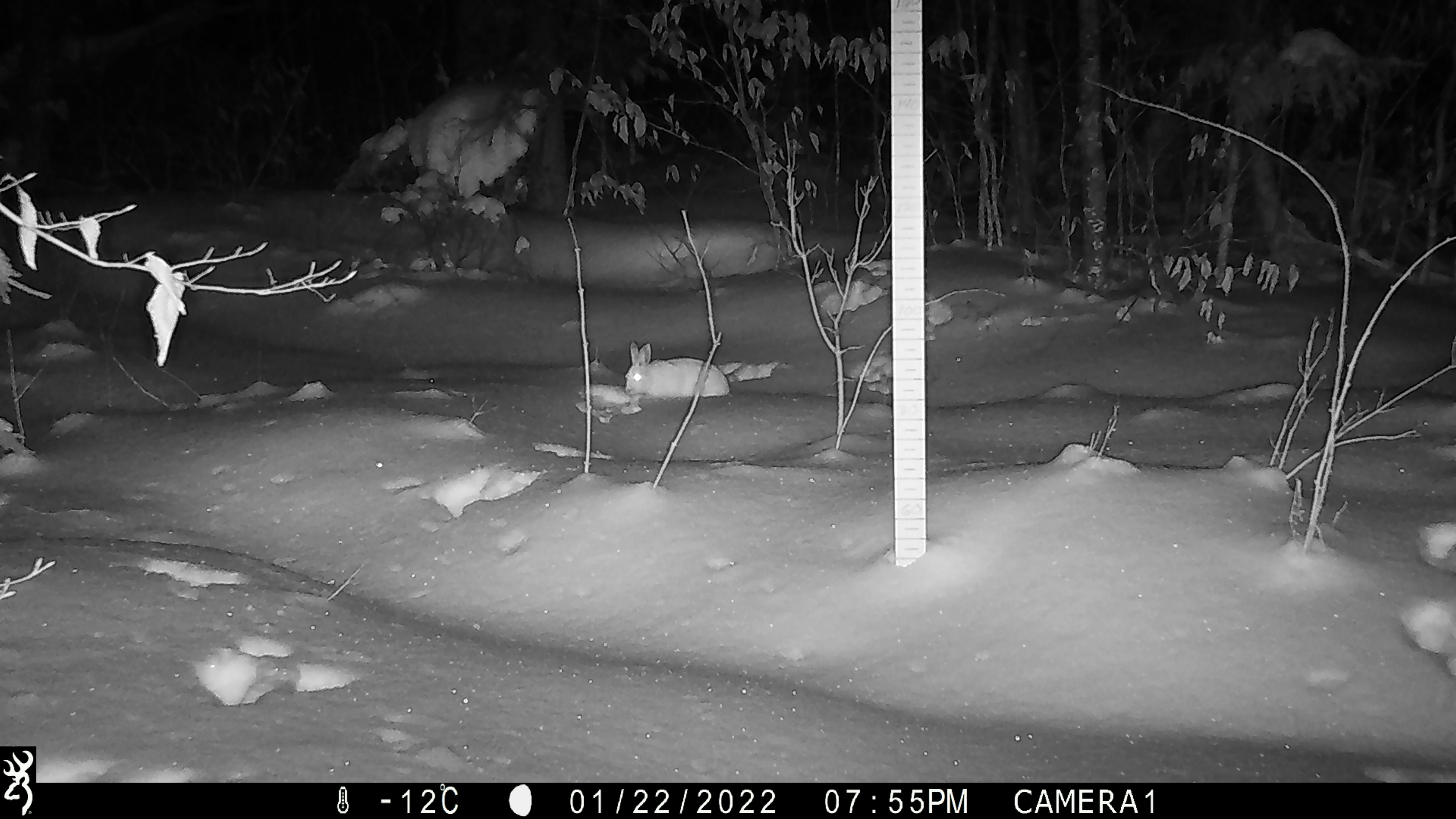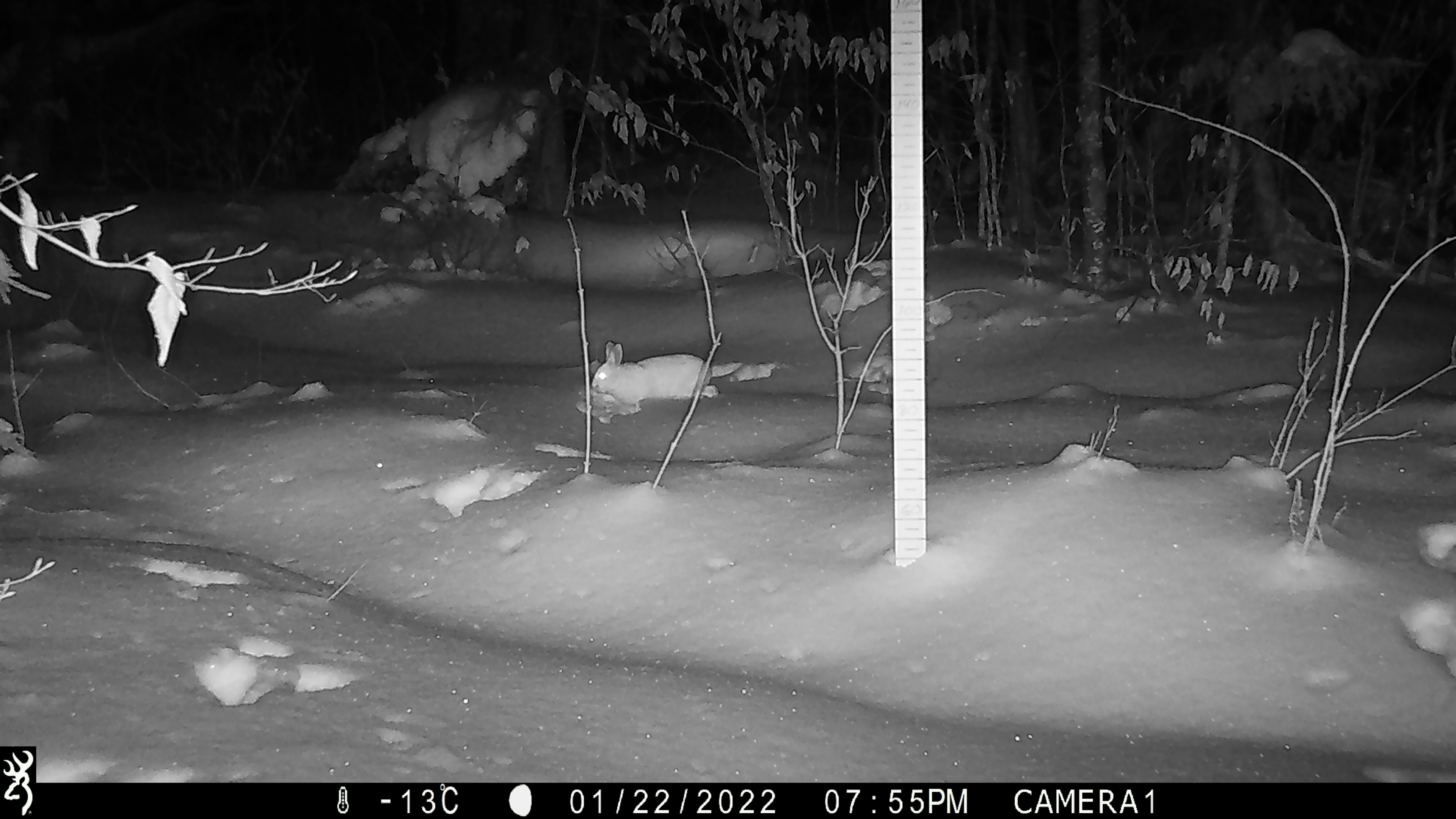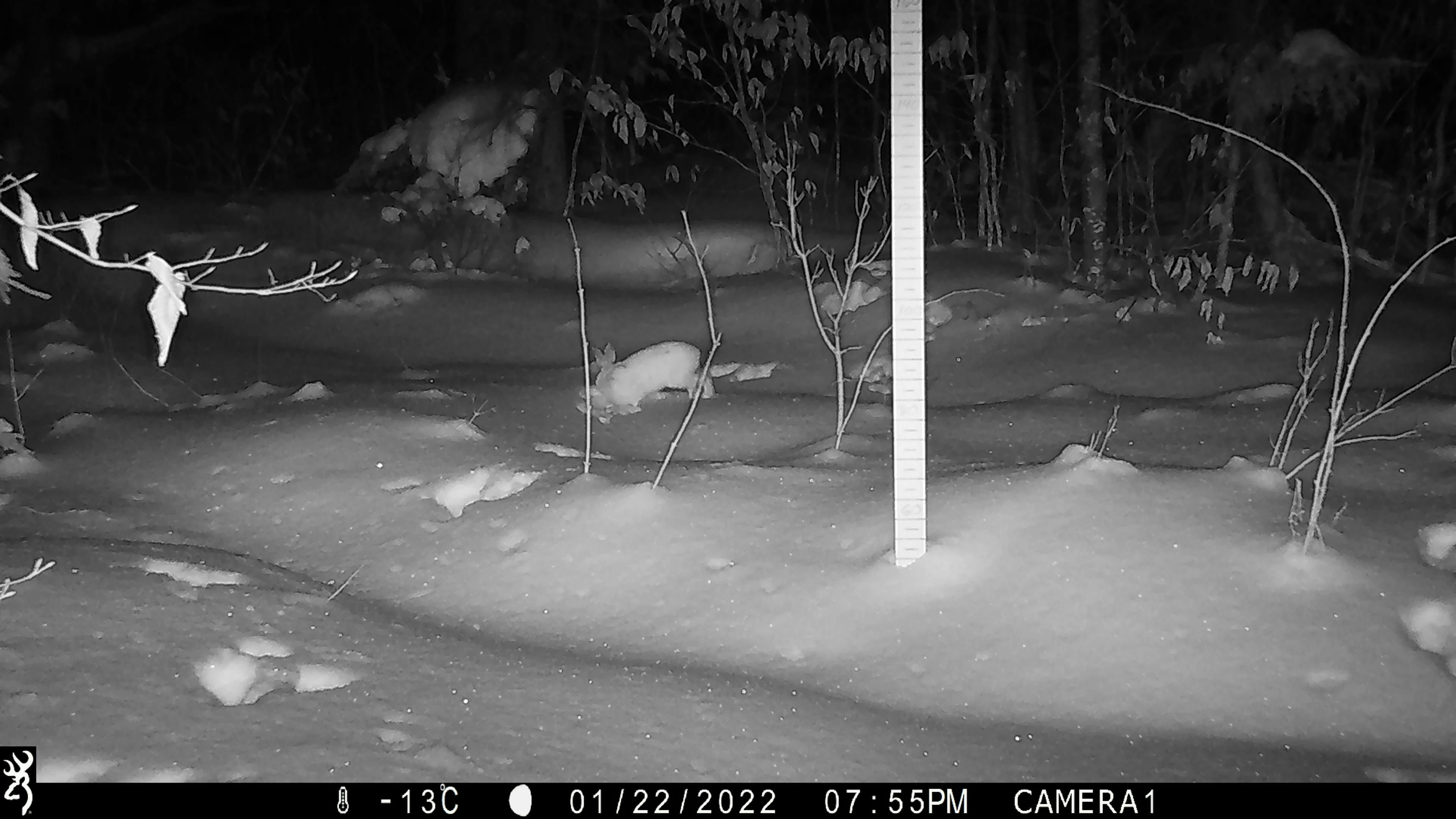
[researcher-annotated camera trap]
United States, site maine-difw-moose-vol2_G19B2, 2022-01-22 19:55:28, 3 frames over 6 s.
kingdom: Animalia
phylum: Chordata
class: Mammalia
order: Lagomorpha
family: Leporidae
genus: Lepus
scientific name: Lepus americanus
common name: snowshoe hare